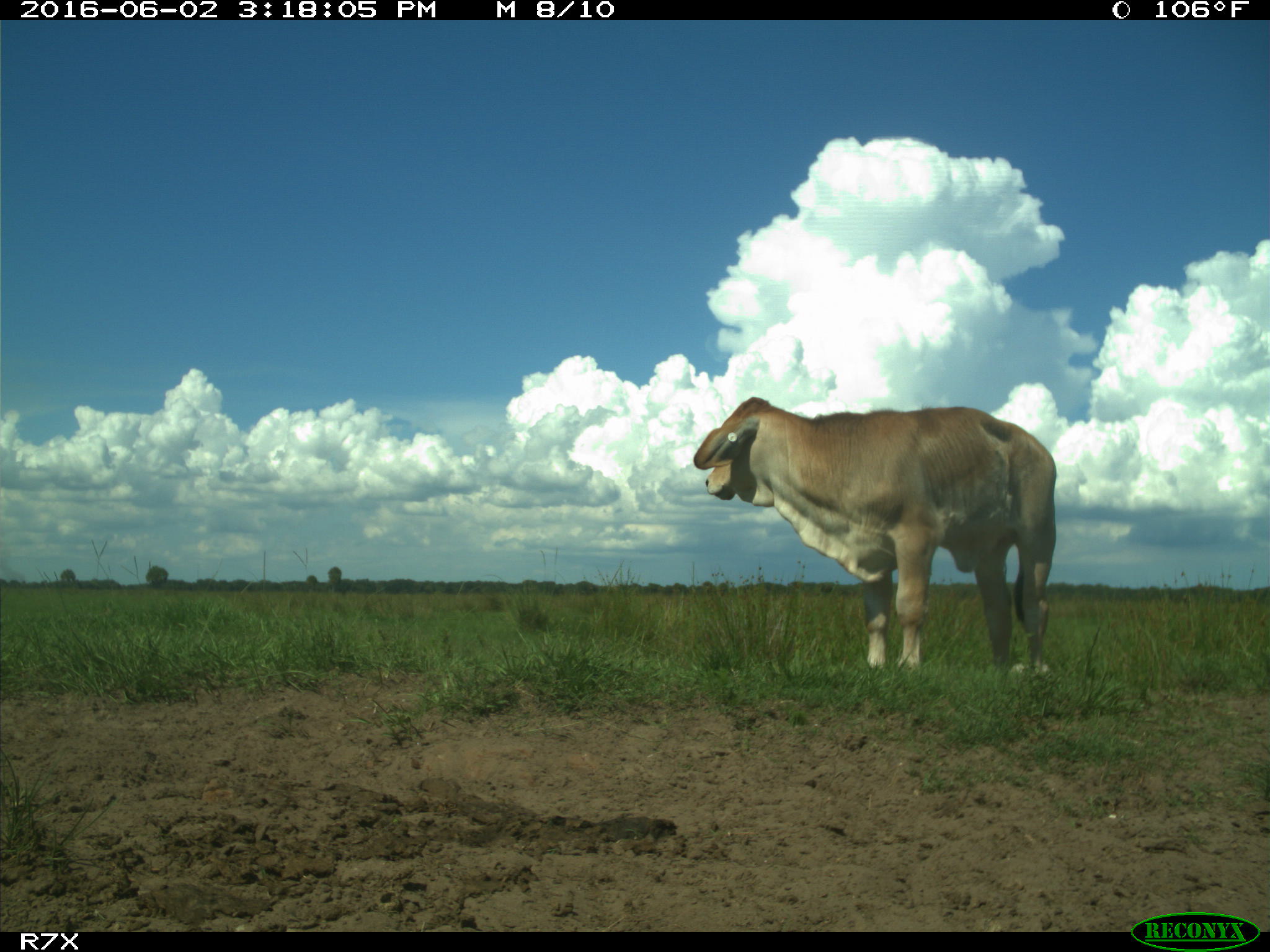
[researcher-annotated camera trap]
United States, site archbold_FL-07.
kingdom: Animalia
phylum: Chordata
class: Mammalia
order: Artiodactyla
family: Bovidae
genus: Bos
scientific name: Bos taurus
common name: domestic cow